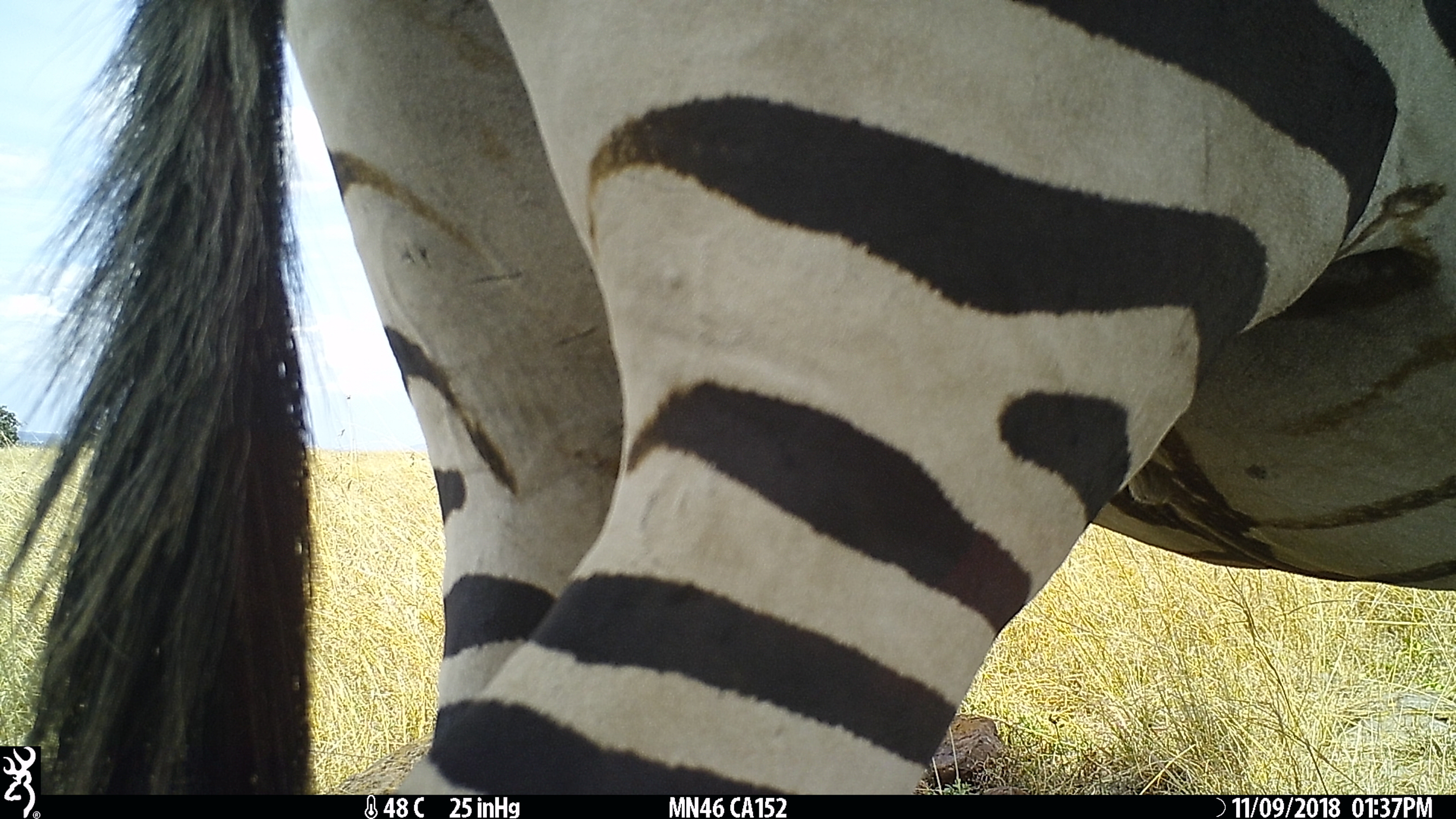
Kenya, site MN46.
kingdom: Animalia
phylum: Chordata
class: Mammalia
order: Perissodactyla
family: Equidae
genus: Equus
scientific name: Equus quagga burchellii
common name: burchell's zebra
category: zebra